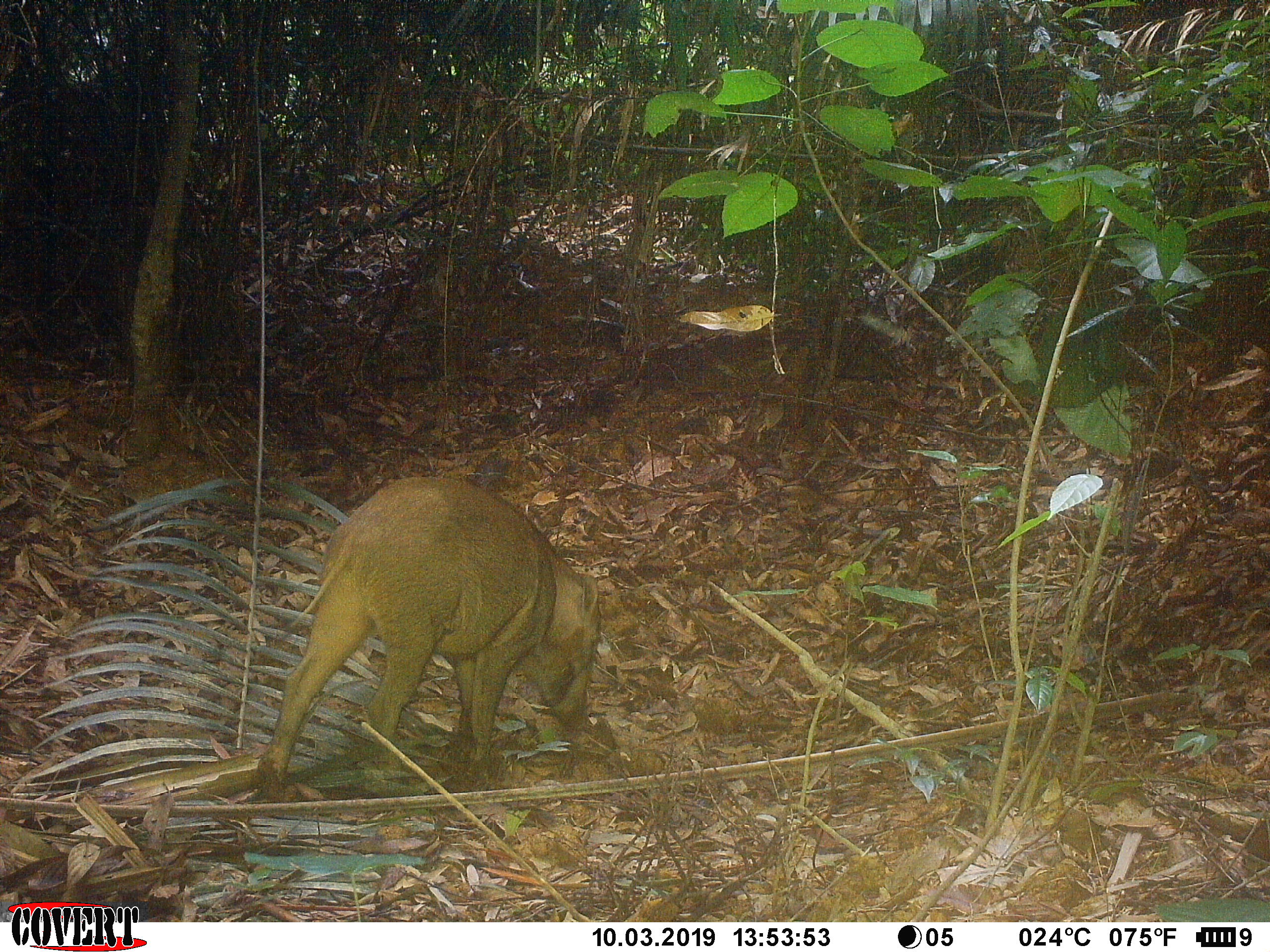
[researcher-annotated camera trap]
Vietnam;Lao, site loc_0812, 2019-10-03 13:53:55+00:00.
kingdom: Animalia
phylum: Chordata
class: Mammalia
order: Artiodactyla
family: Suidae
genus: Sus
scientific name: Sus scrofa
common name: eurasian wild pig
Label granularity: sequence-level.